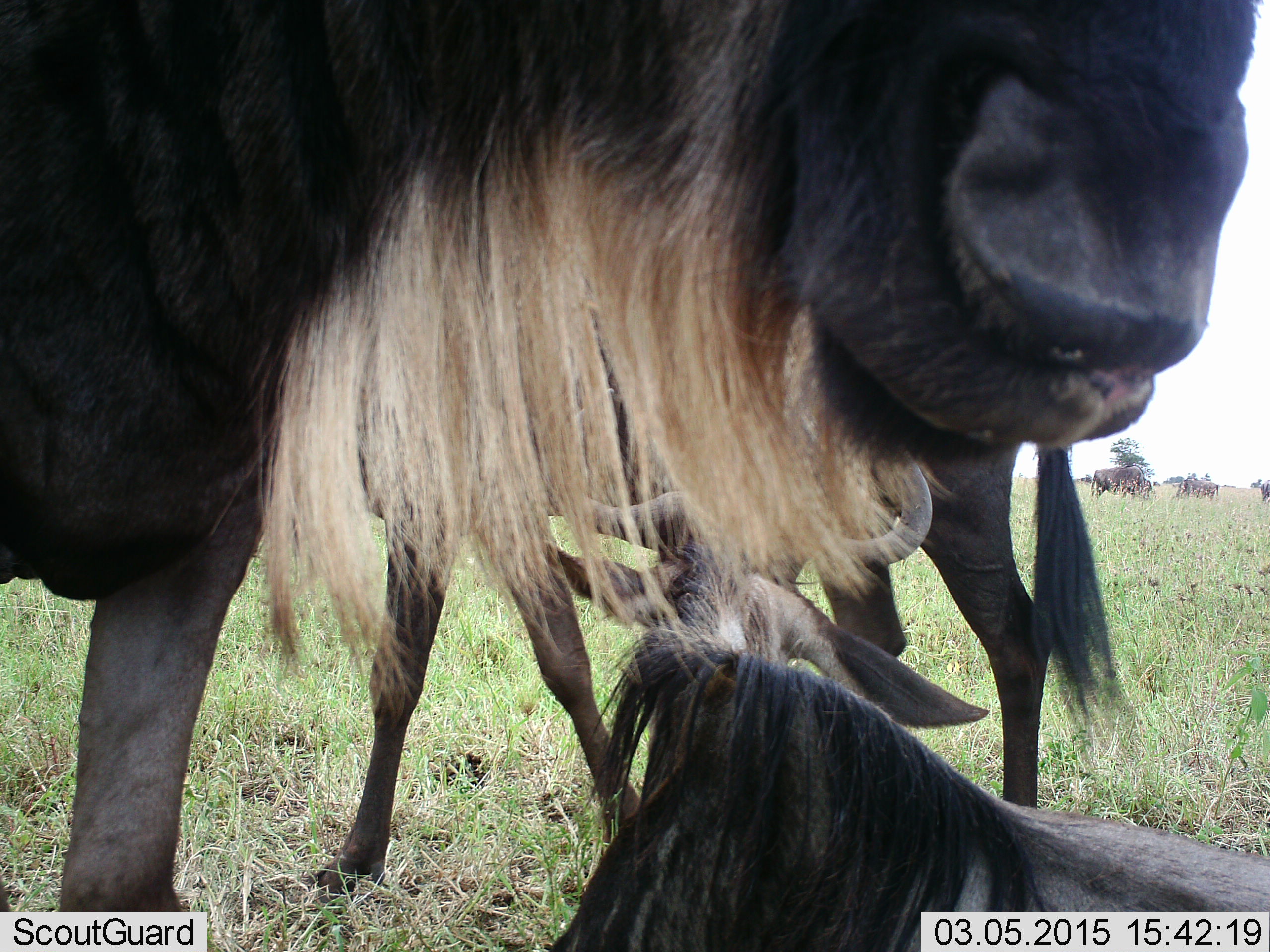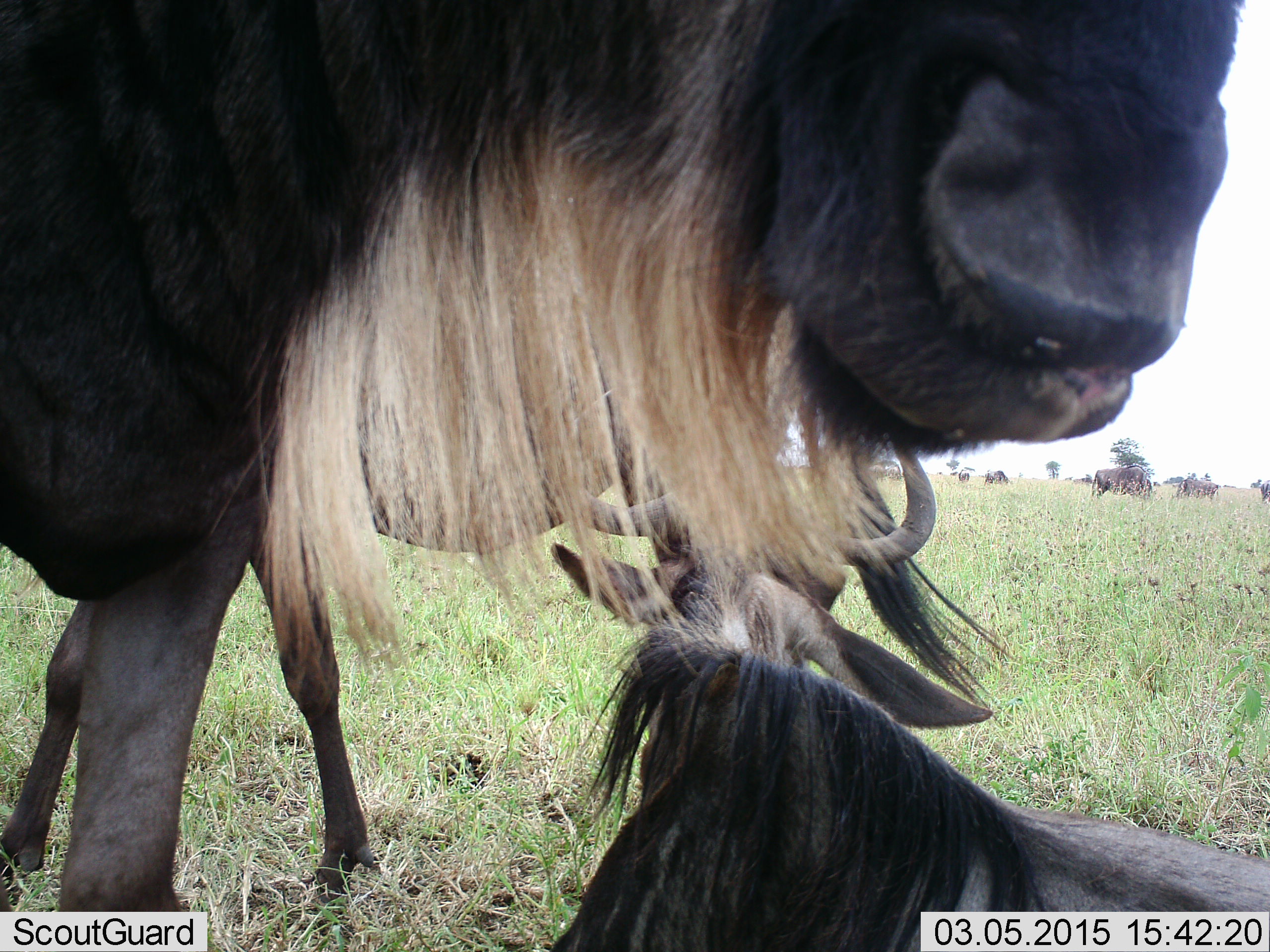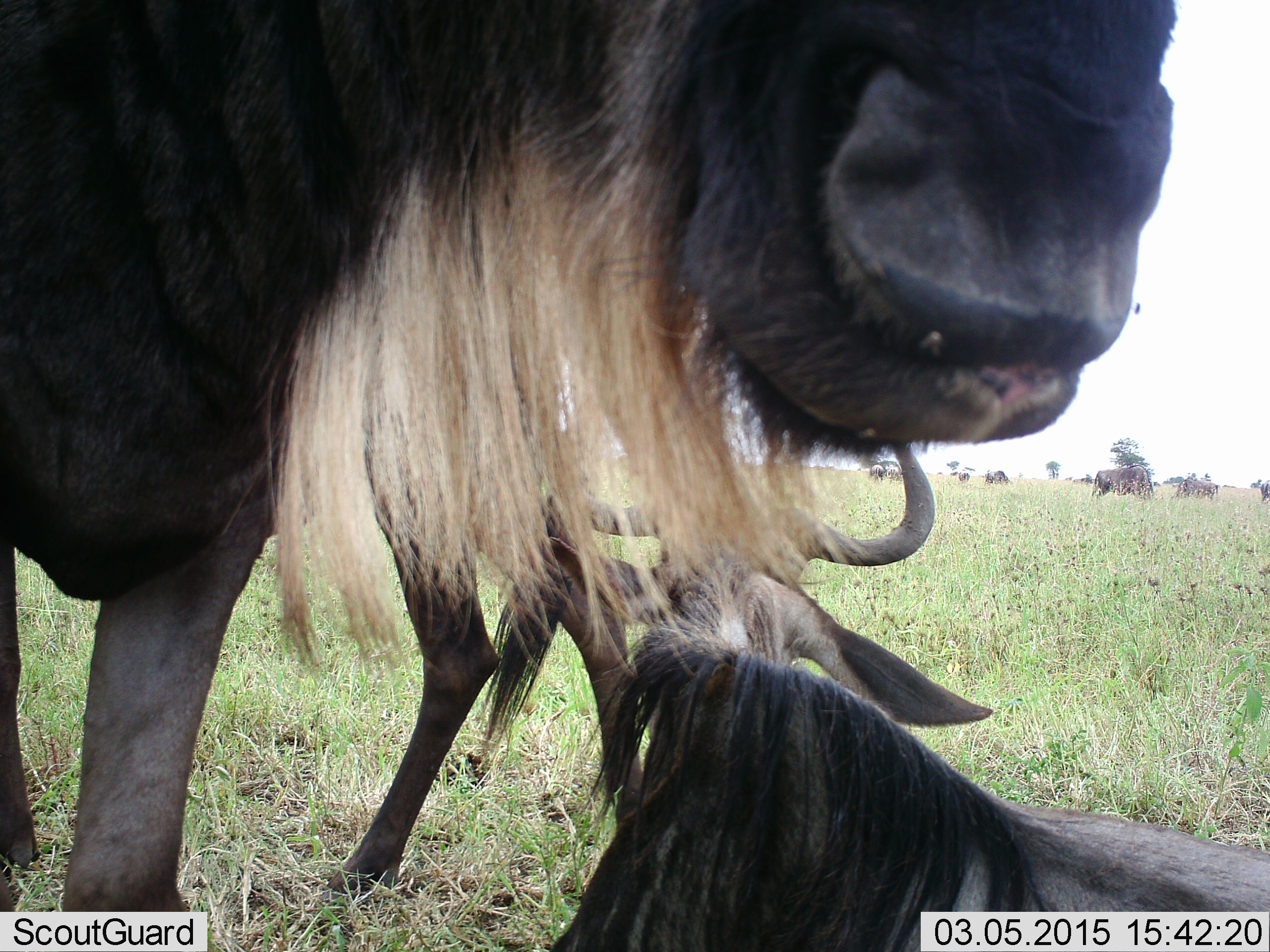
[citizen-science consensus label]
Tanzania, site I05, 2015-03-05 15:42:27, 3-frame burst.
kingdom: Animalia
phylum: Chordata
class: Mammalia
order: Artiodactyla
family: Bovidae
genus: Connochaetes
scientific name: Connochaetes taurinus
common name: blue wildebeest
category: wildebeest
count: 2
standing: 78%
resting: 89%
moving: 44%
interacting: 0%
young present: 11%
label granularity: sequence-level